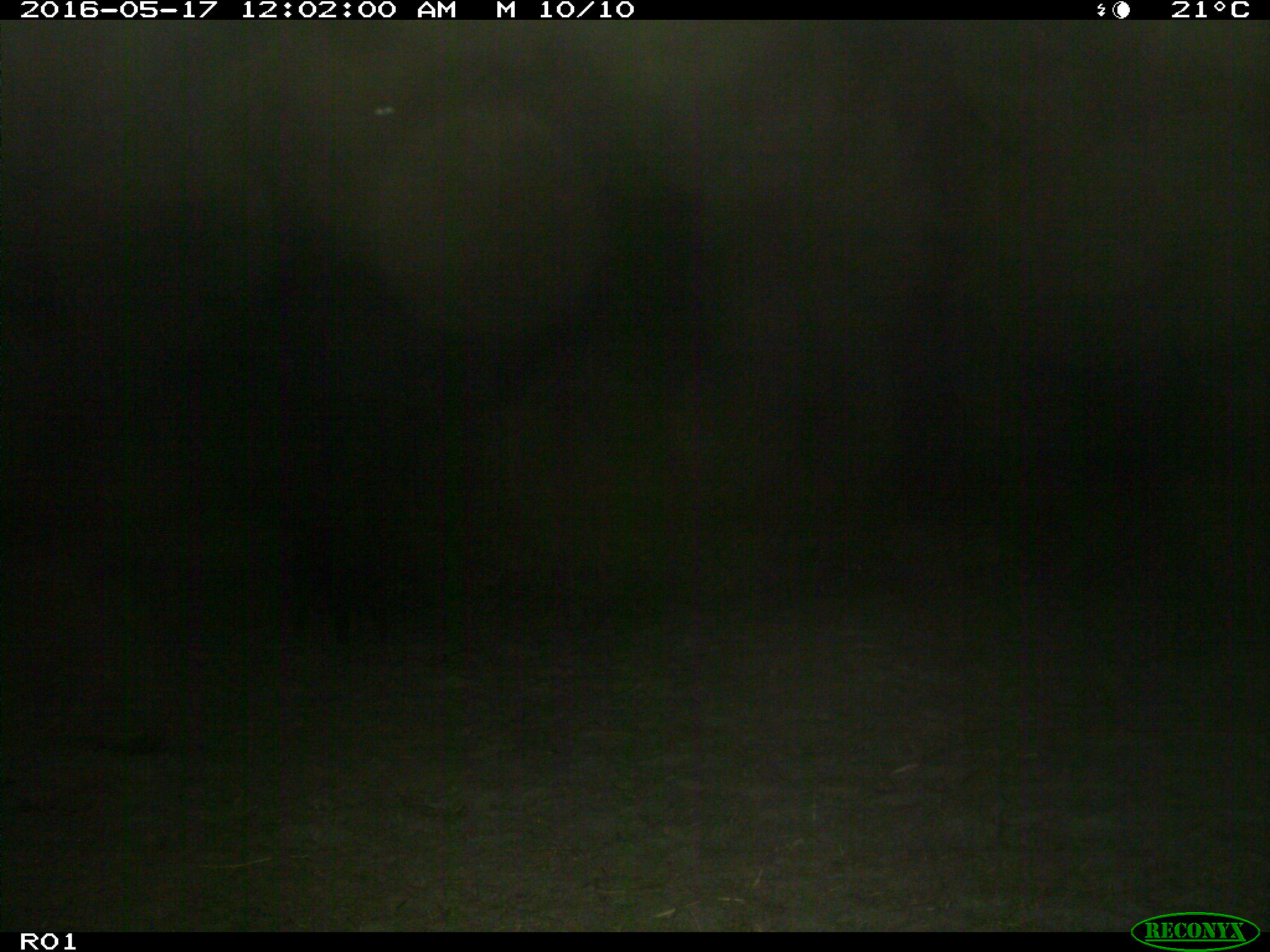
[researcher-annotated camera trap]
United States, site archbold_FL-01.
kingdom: Animalia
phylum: Chordata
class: Mammalia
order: Artiodactyla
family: Suidae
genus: Sus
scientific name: Sus scrofa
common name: wild boar